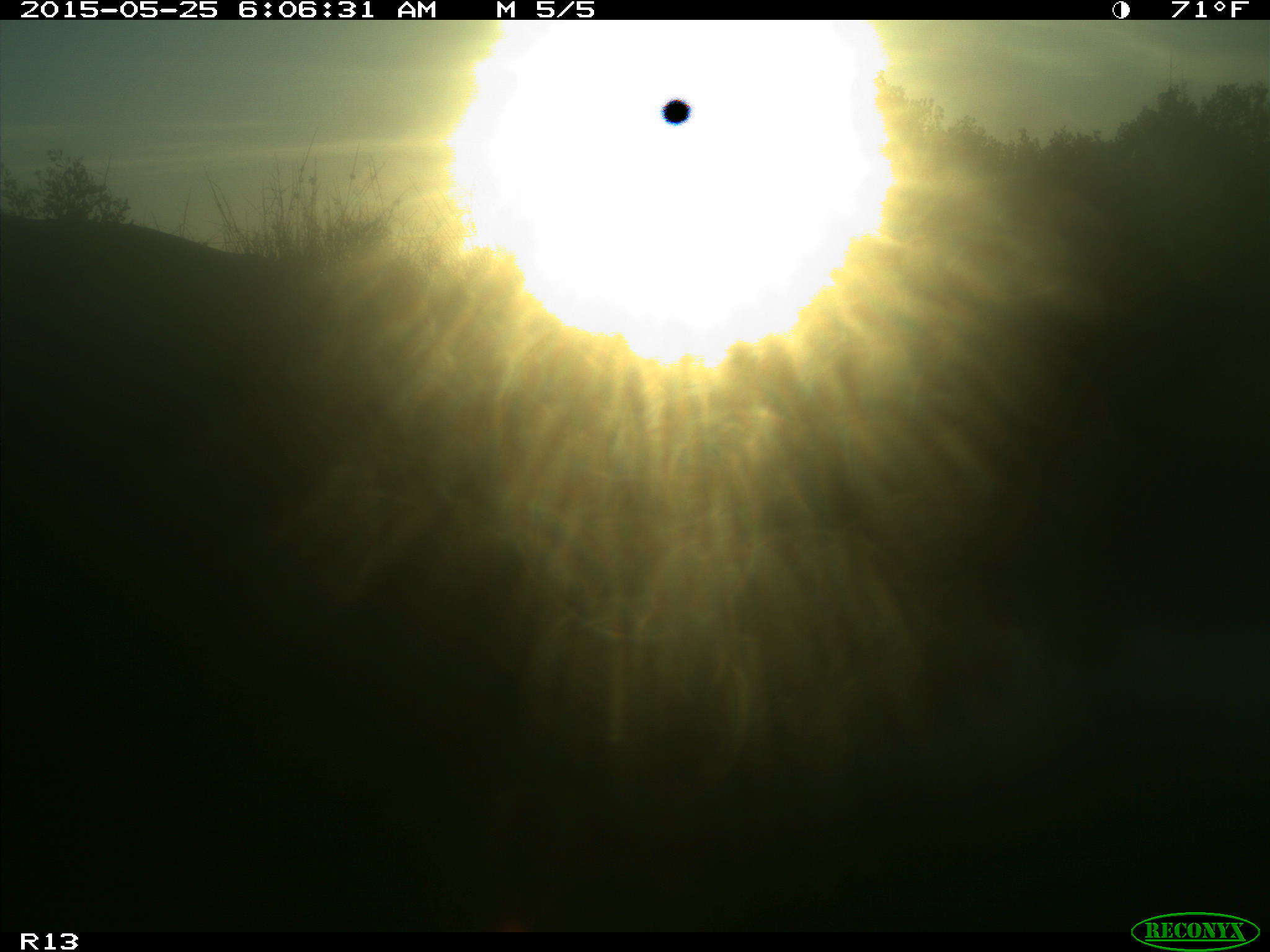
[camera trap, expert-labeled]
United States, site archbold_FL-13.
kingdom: Animalia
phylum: Chordata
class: Mammalia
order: Artiodactyla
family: Bovidae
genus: Bos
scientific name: Bos taurus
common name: domestic cow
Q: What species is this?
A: Bos taurus (domestic cow).